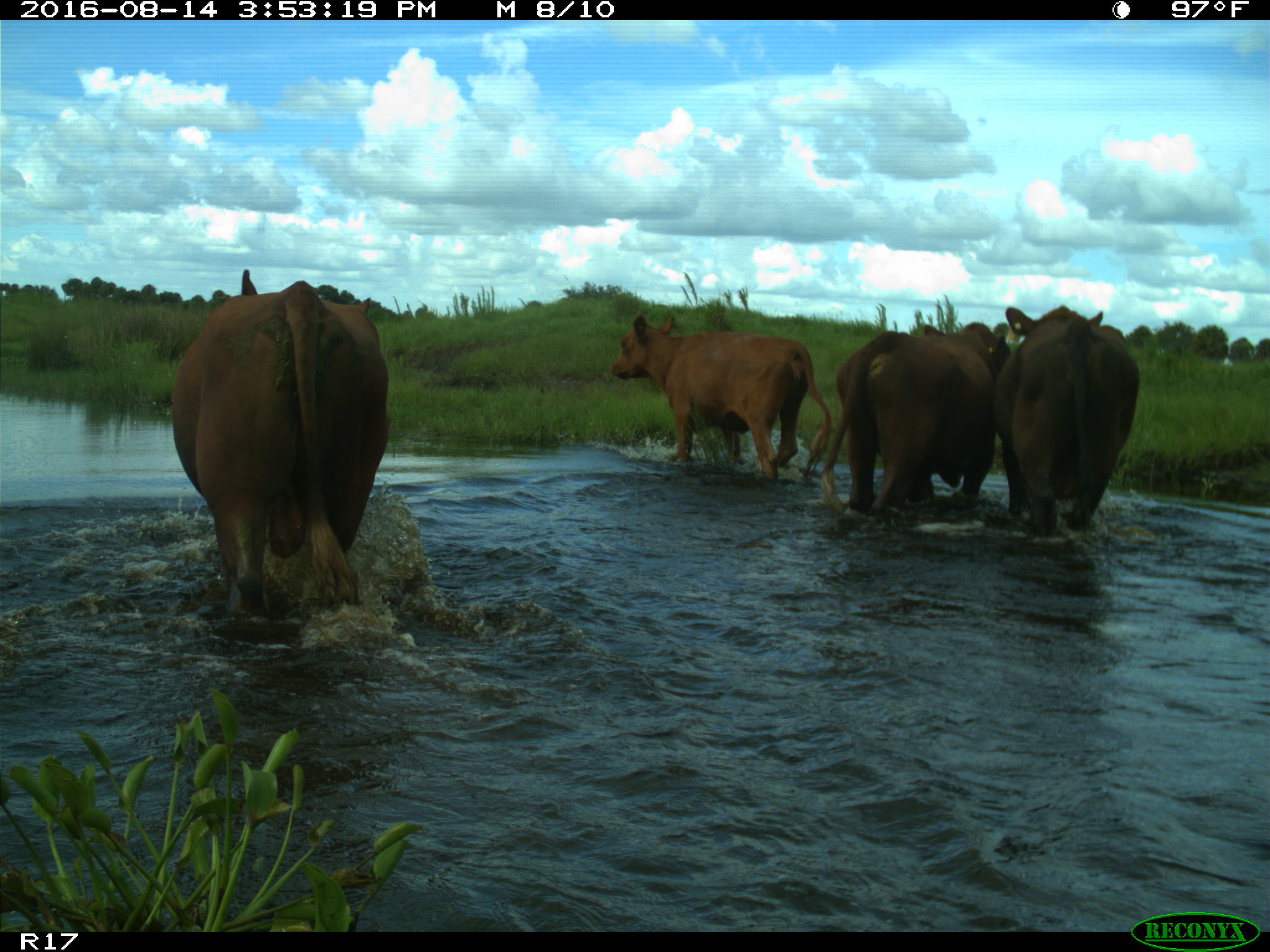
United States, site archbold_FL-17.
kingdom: Animalia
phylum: Chordata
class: Mammalia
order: Artiodactyla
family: Bovidae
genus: Bos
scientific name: Bos taurus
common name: domestic cow